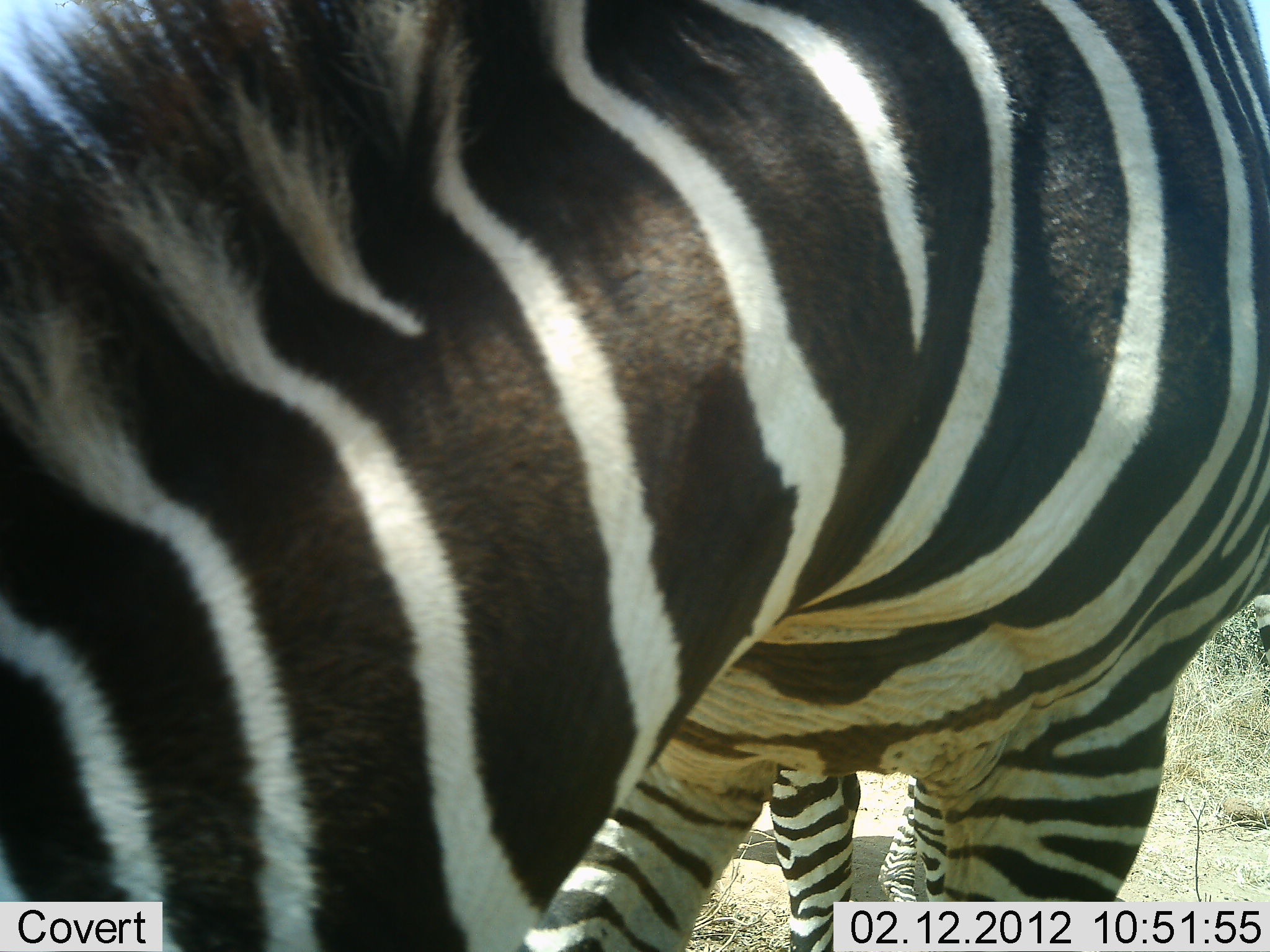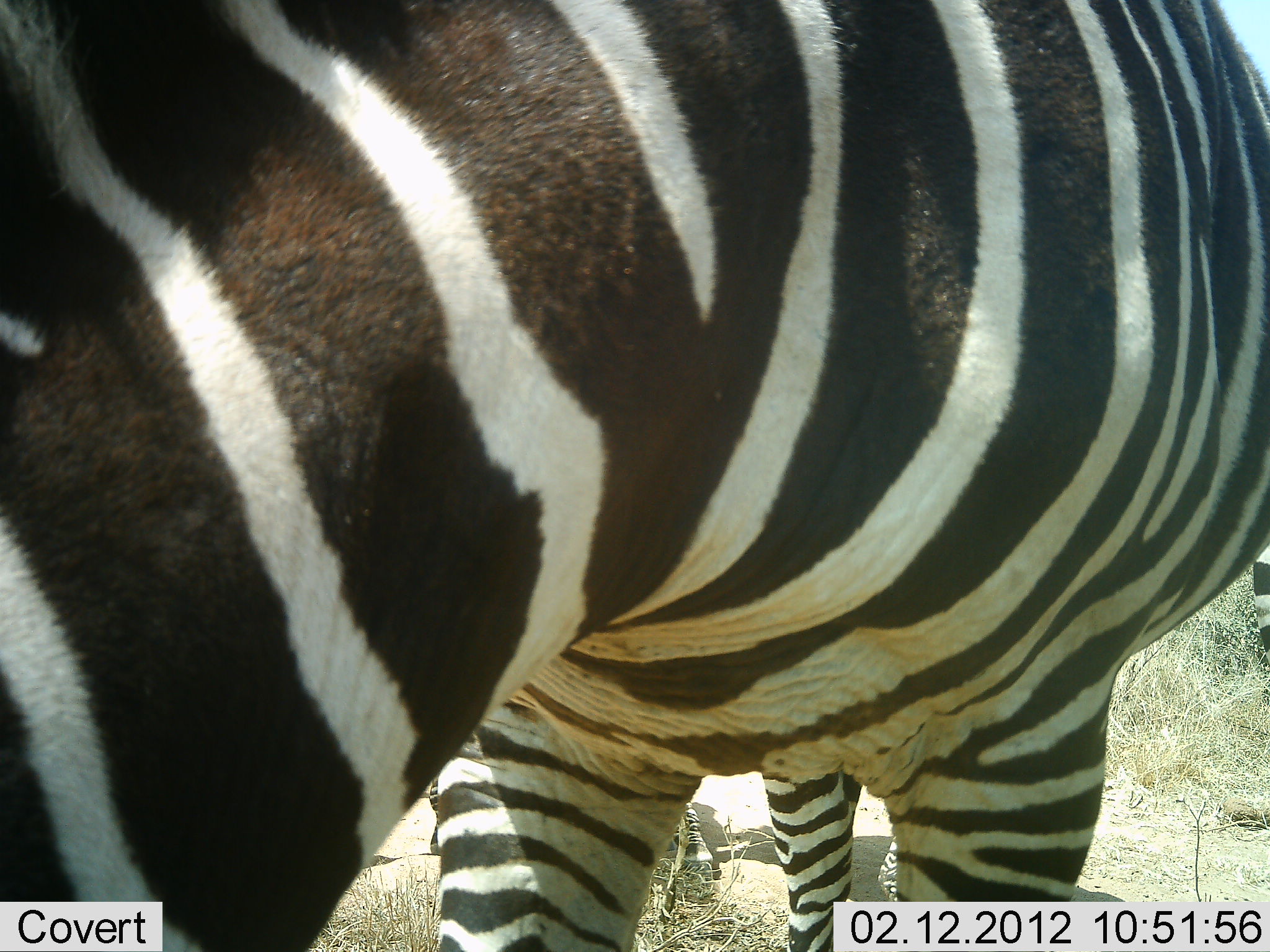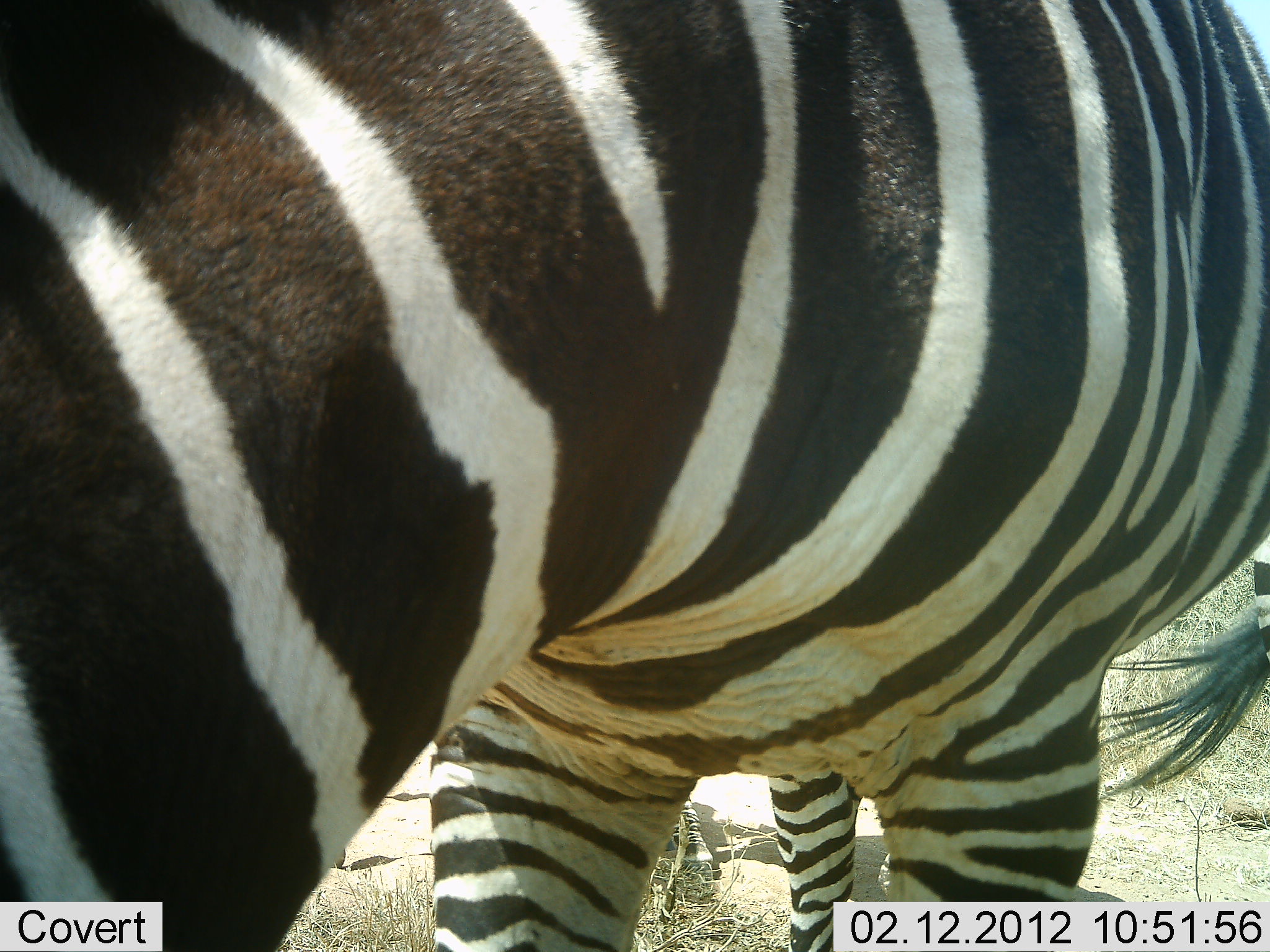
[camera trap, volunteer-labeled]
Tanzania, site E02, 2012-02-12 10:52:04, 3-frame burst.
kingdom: Animalia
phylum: Chordata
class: Mammalia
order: Perissodactyla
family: Equidae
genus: Equus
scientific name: Equus quagga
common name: plains zebra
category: zebra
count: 2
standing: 82%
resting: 12%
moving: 18%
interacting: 0%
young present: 0%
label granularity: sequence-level